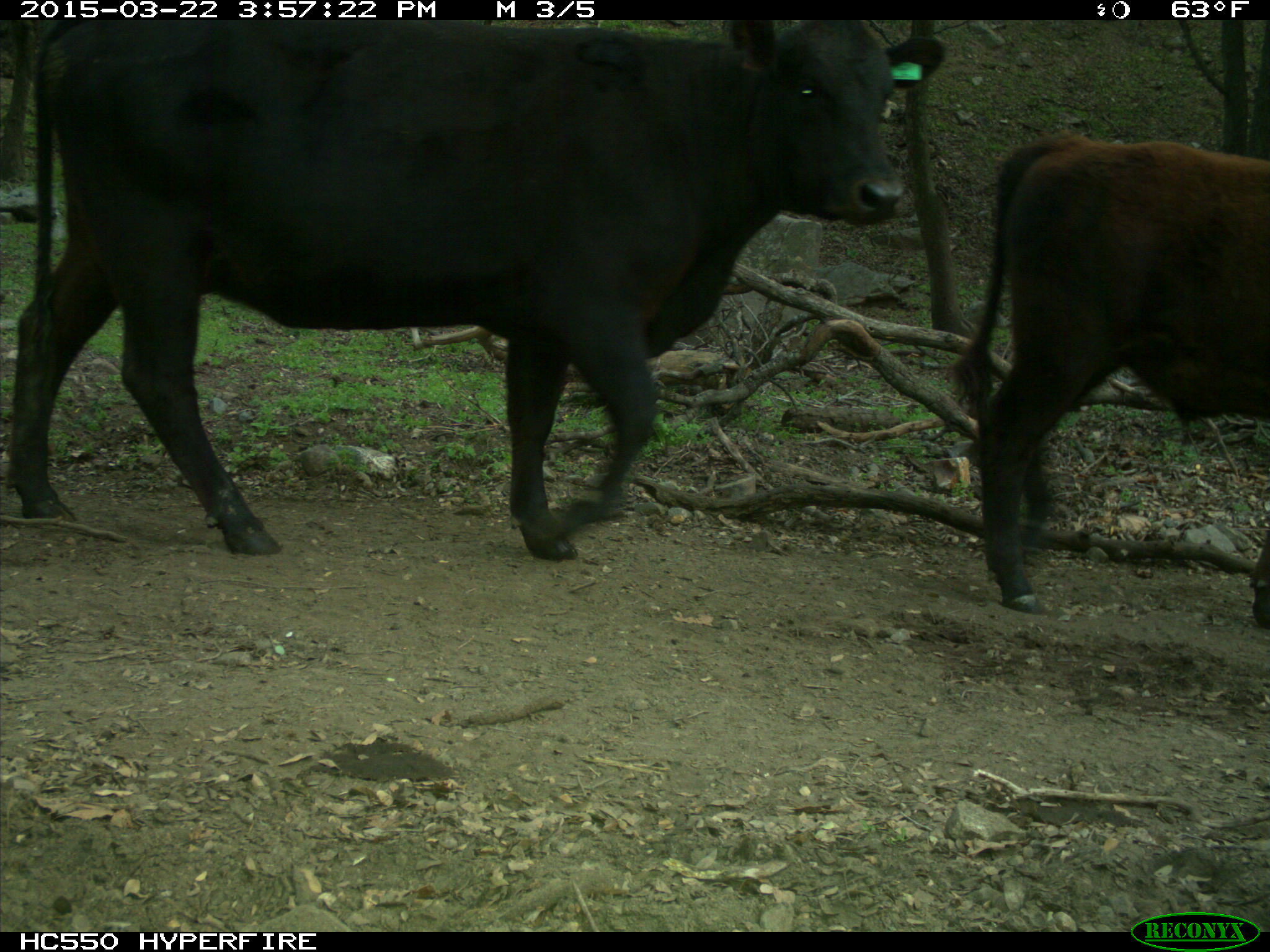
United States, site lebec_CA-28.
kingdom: Animalia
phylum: Chordata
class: Mammalia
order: Artiodactyla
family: Bovidae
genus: Bos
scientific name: Bos taurus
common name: domestic cow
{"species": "Bos taurus (domestic cow)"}